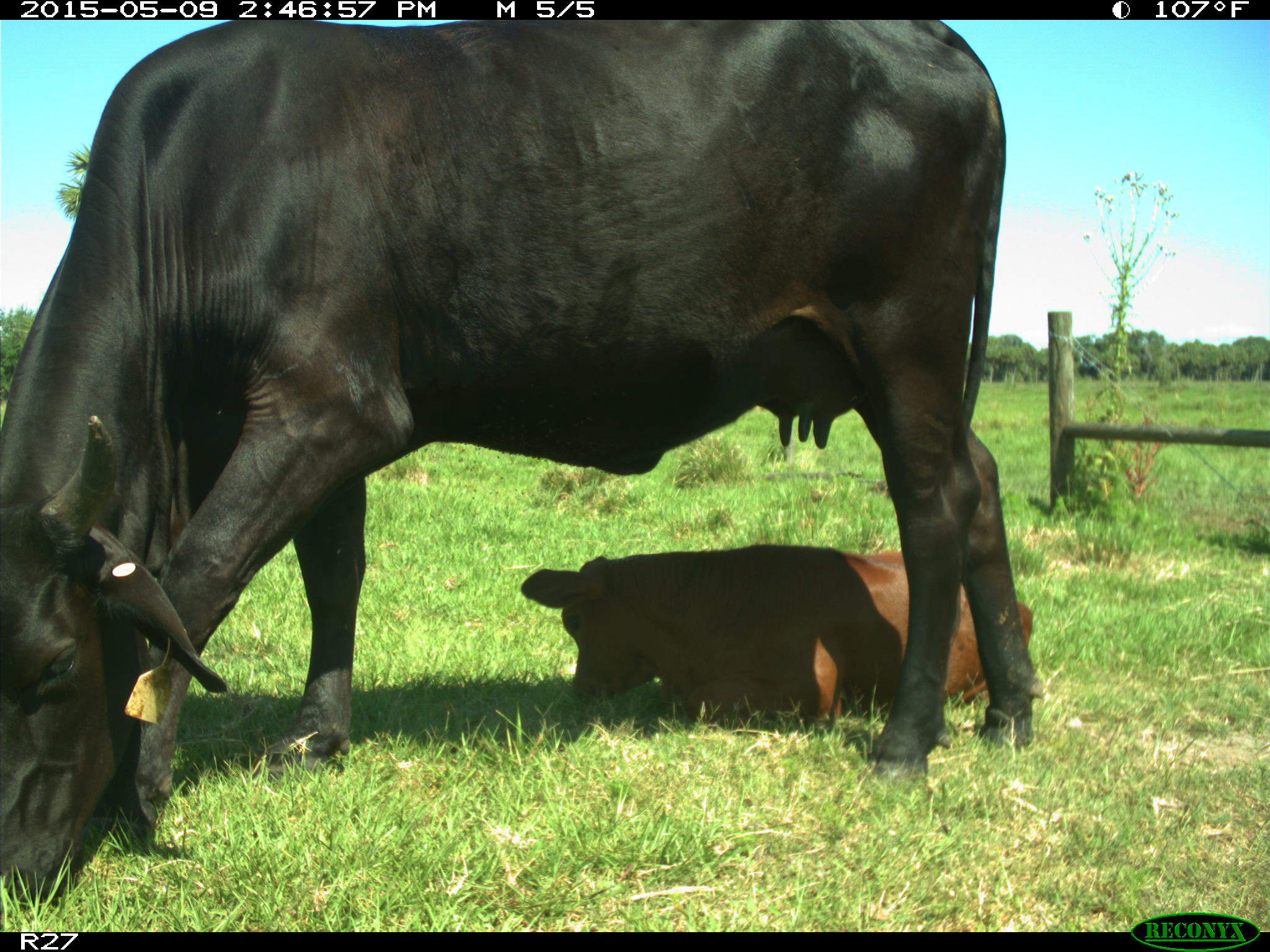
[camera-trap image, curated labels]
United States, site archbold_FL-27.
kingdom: Animalia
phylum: Chordata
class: Mammalia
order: Artiodactyla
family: Bovidae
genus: Bos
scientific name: Bos taurus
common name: domestic cow